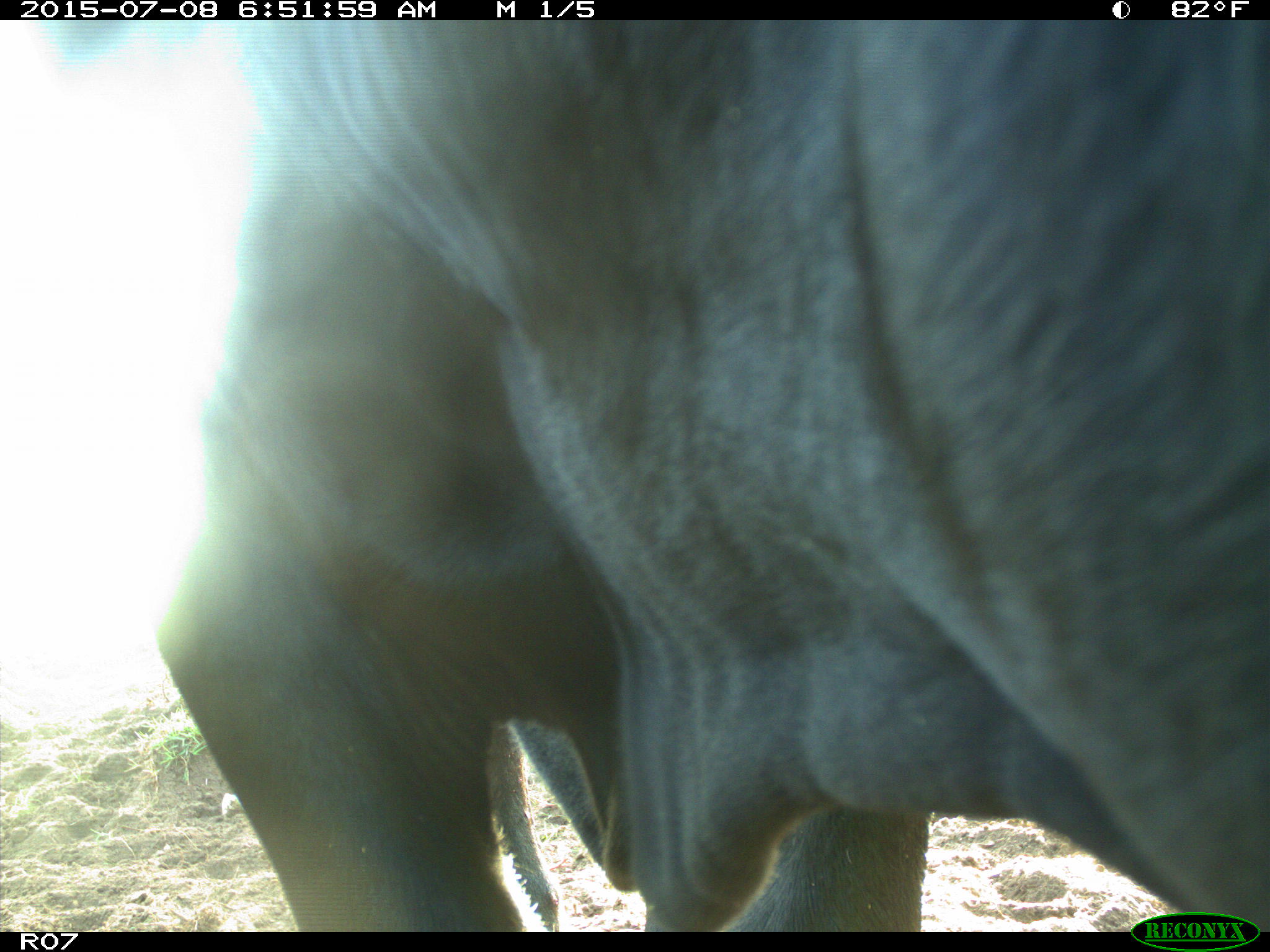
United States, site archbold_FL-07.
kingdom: Animalia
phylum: Chordata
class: Mammalia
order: Artiodactyla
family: Bovidae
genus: Bos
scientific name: Bos taurus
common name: domestic cow